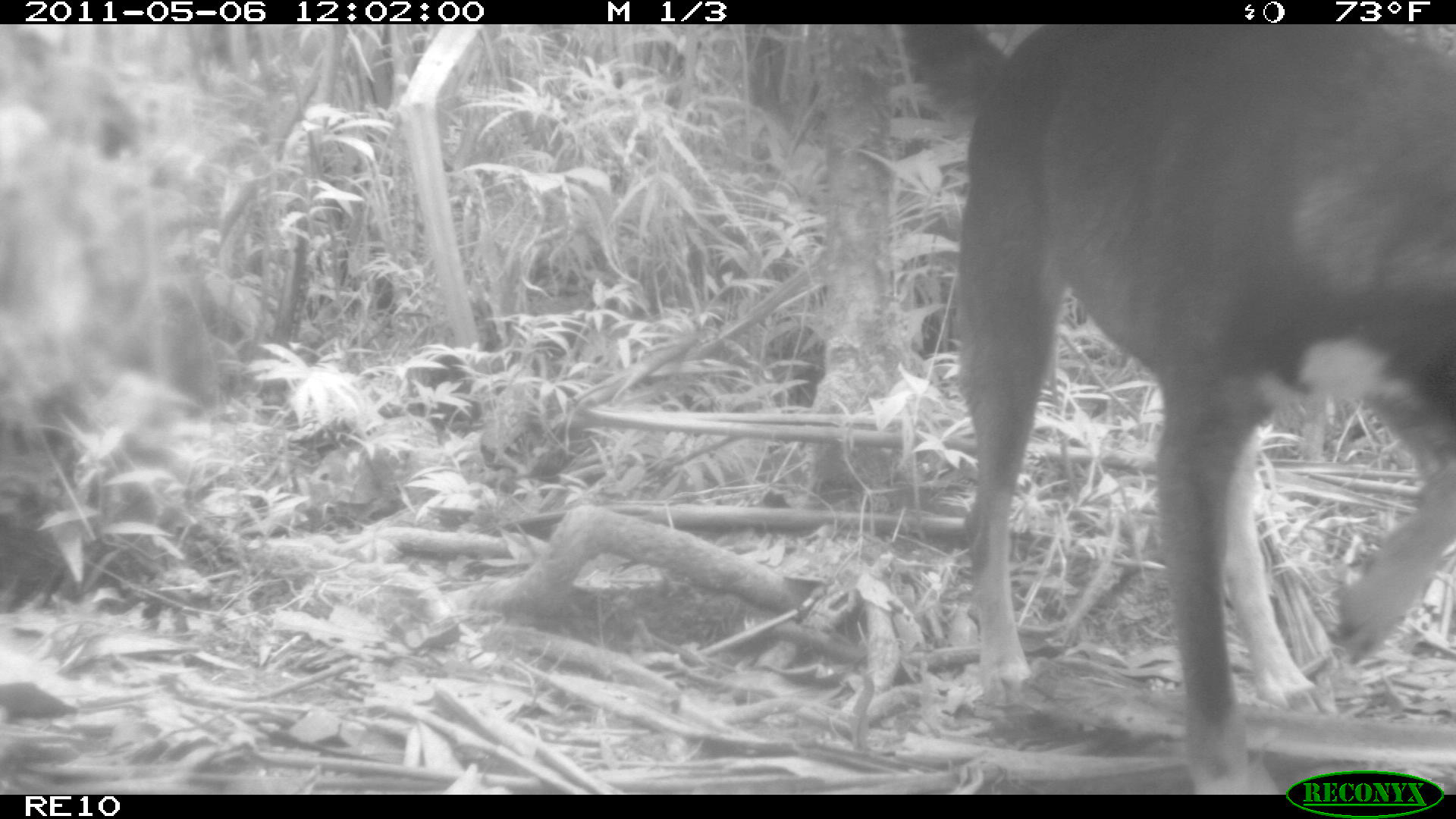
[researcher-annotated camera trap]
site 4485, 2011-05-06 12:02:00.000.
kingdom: Animalia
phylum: Chordata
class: Mammalia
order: Carnivora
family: Canidae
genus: Canis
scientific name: Canis familiaris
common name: domestic dog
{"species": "Canis familiaris (domestic dog)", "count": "2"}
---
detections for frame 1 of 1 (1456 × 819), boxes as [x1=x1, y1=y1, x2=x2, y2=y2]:
canis familiaris: [x1=899, y1=22, x2=1456, y2=795]